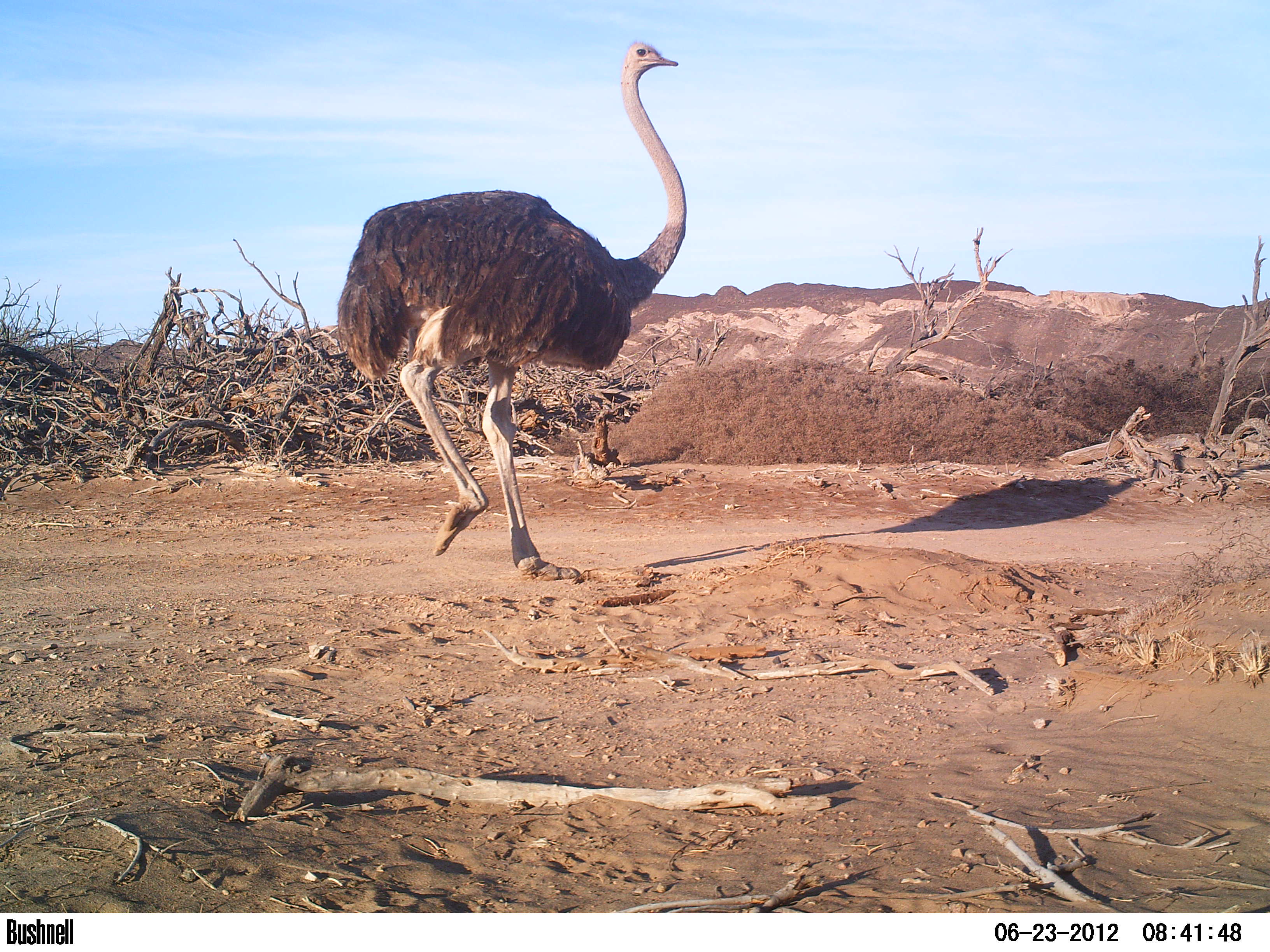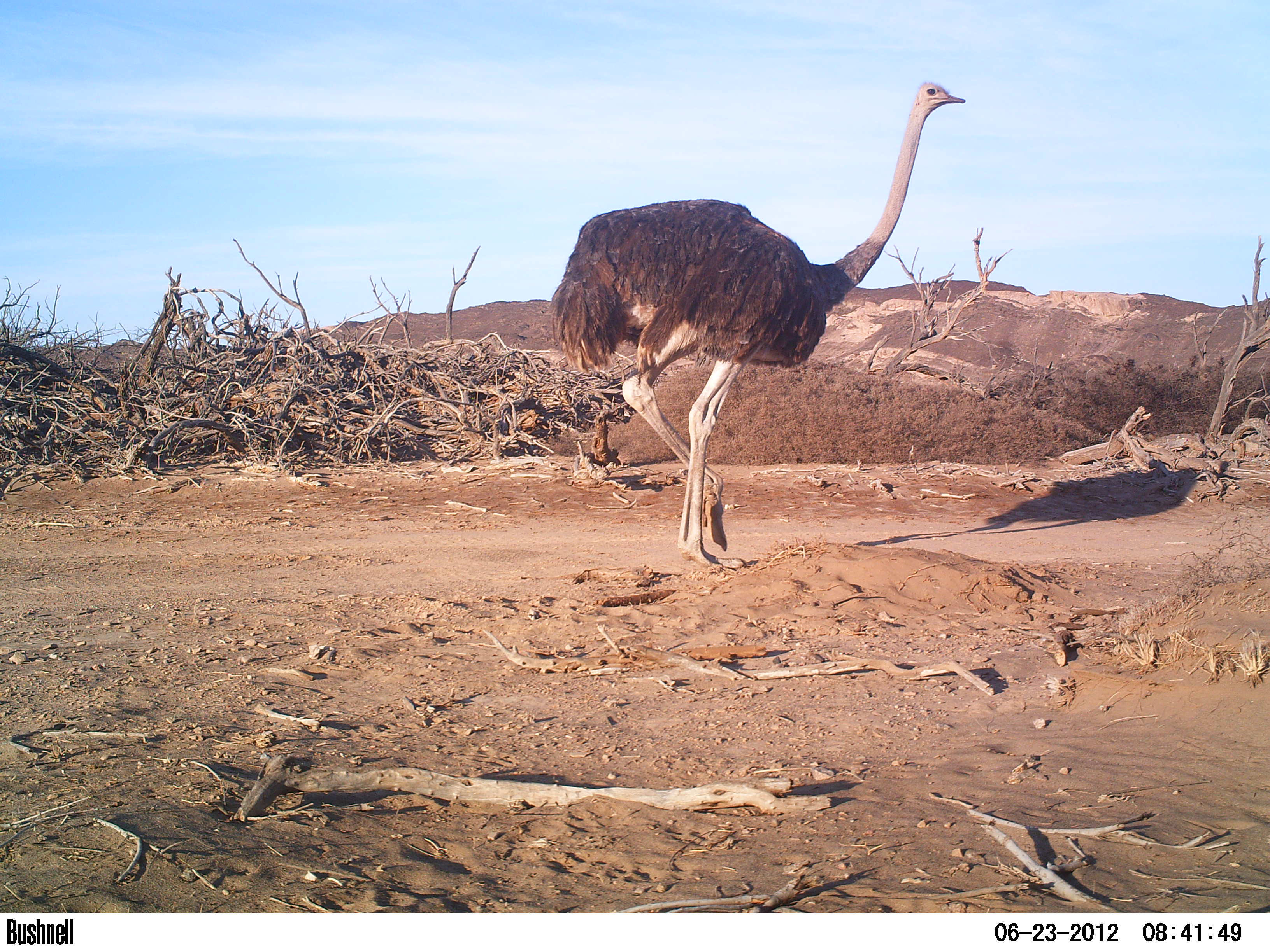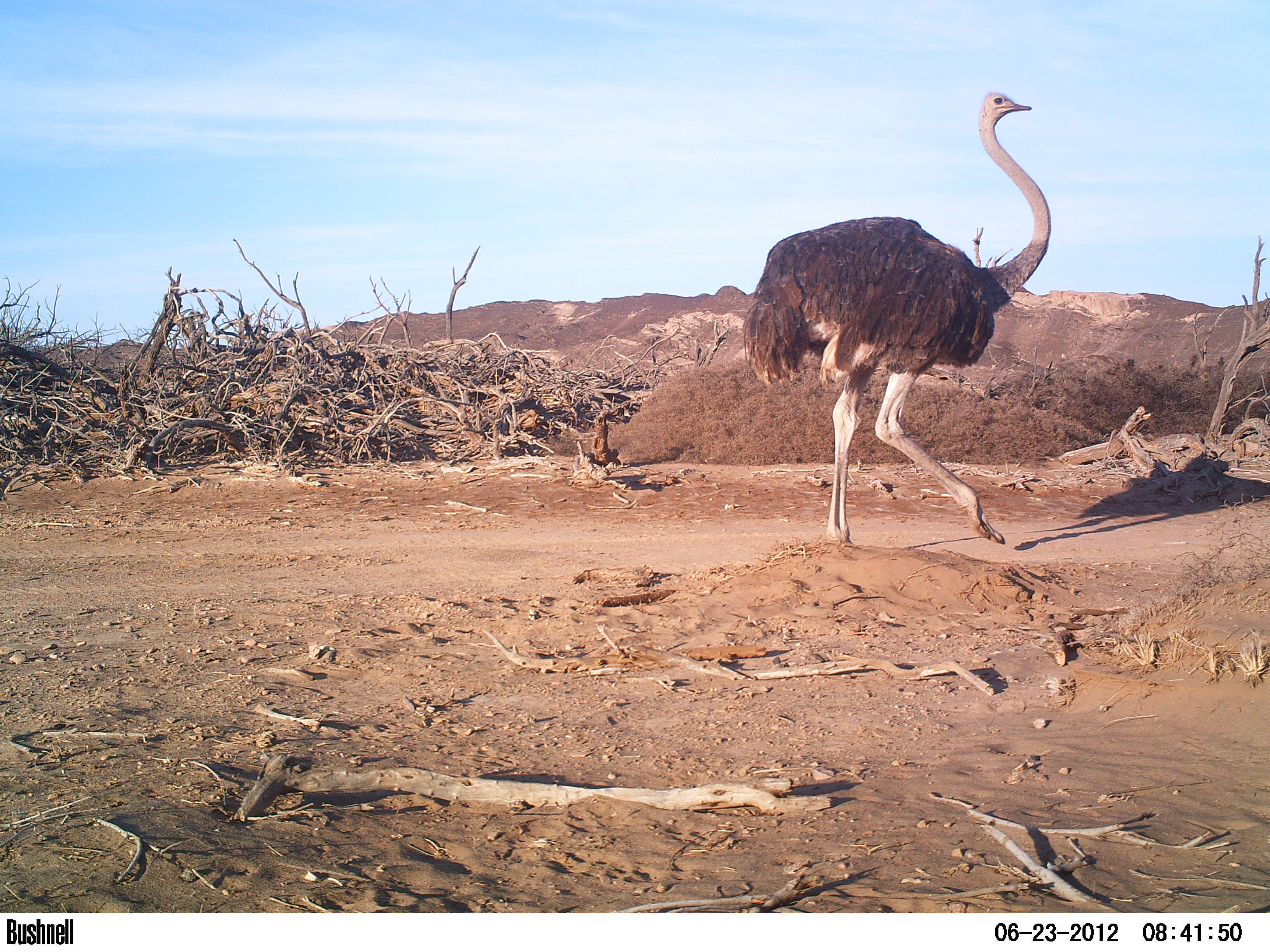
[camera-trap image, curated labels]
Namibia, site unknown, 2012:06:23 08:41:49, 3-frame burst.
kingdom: Animalia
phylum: Chordata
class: Aves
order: Struthioniformes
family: Struthionidae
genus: Struthio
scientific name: Struthio camelus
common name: common ostrich